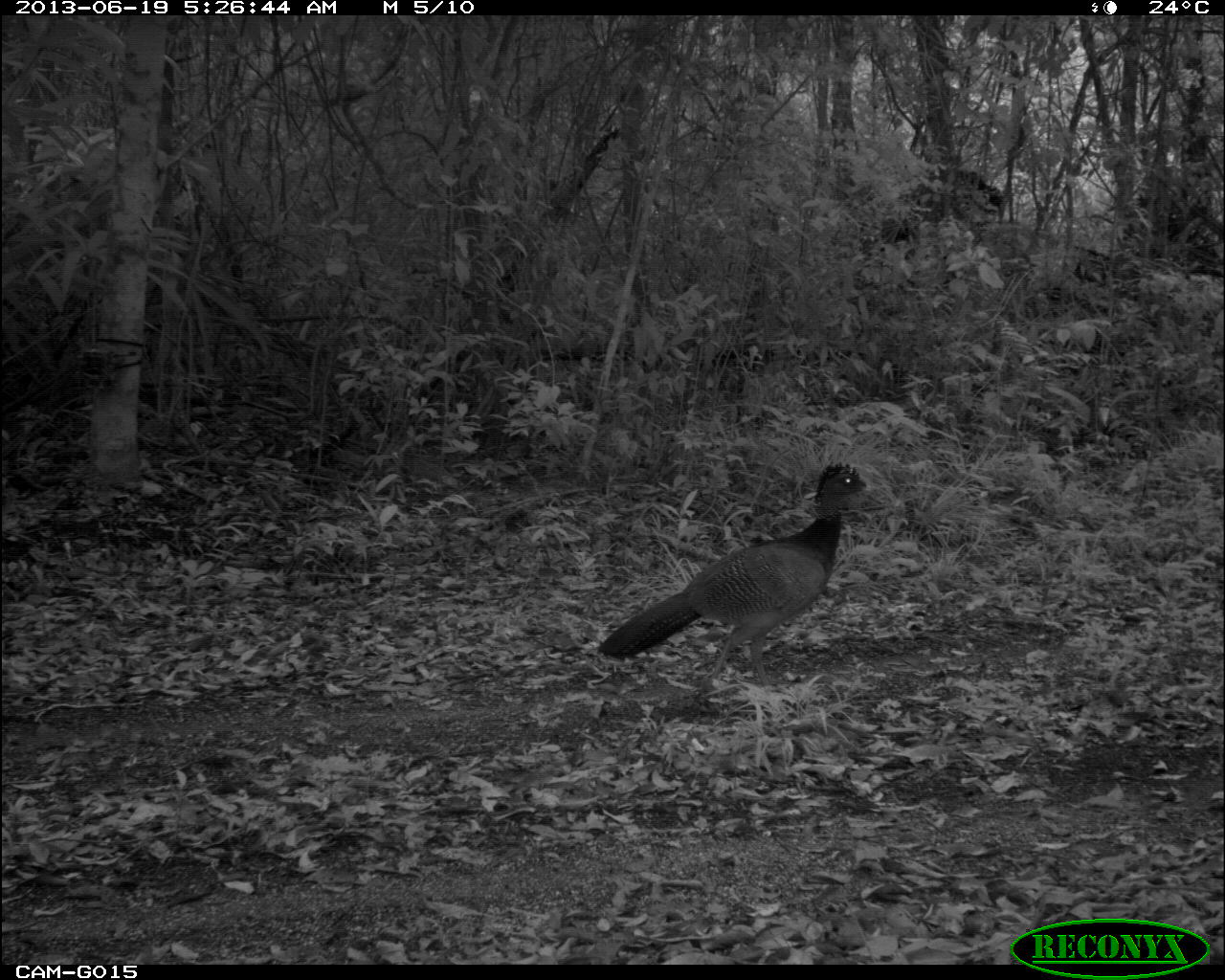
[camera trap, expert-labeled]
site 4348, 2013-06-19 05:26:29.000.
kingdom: Animalia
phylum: Chordata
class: Aves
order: Galliformes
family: Cracidae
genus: Crax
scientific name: Crax rubra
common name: great curassow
Crax rubra (great curassow), count 1, sex female.